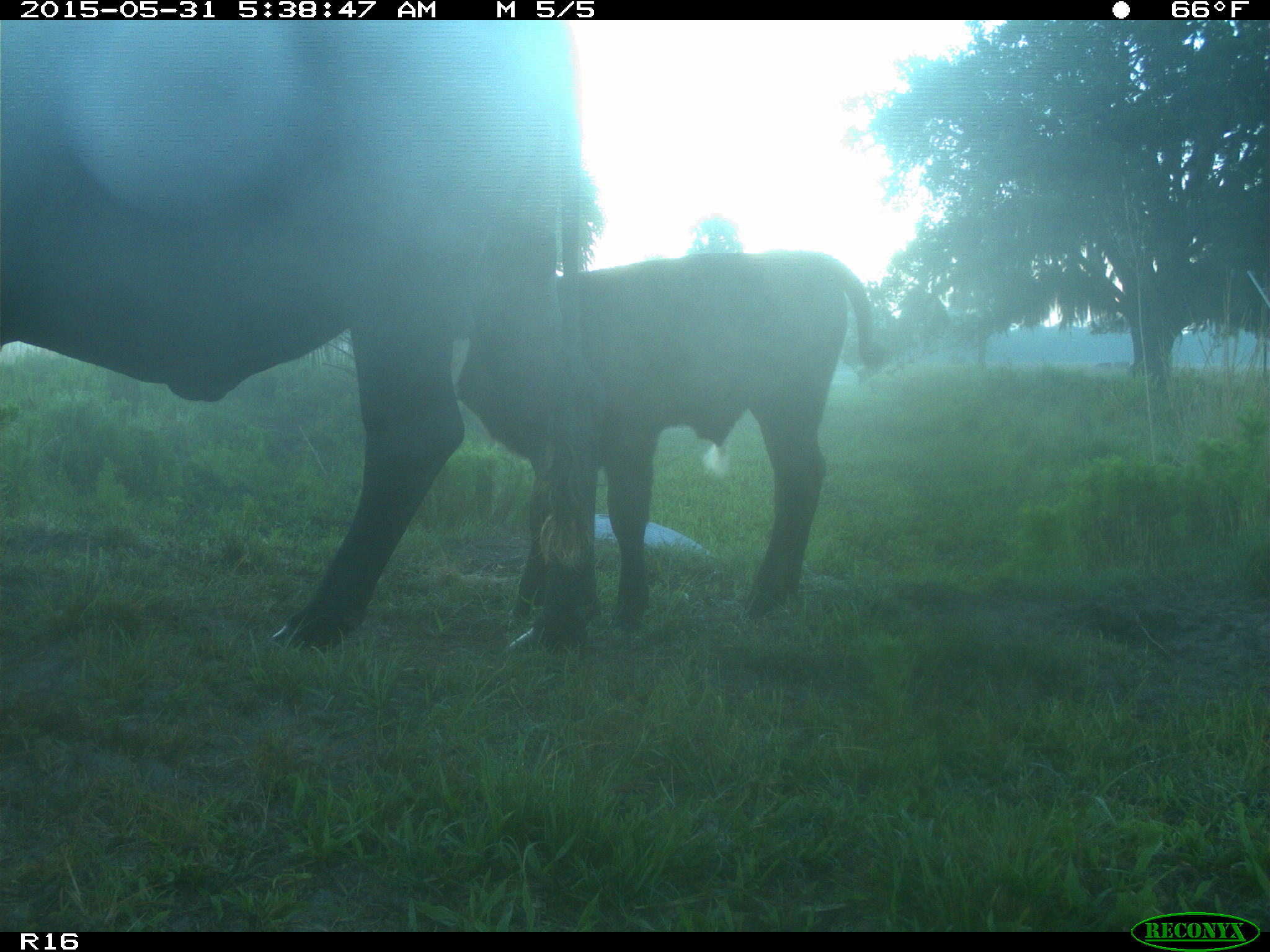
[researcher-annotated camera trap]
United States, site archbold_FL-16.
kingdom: Animalia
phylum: Chordata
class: Mammalia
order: Artiodactyla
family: Bovidae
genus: Bos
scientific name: Bos taurus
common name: domestic cow